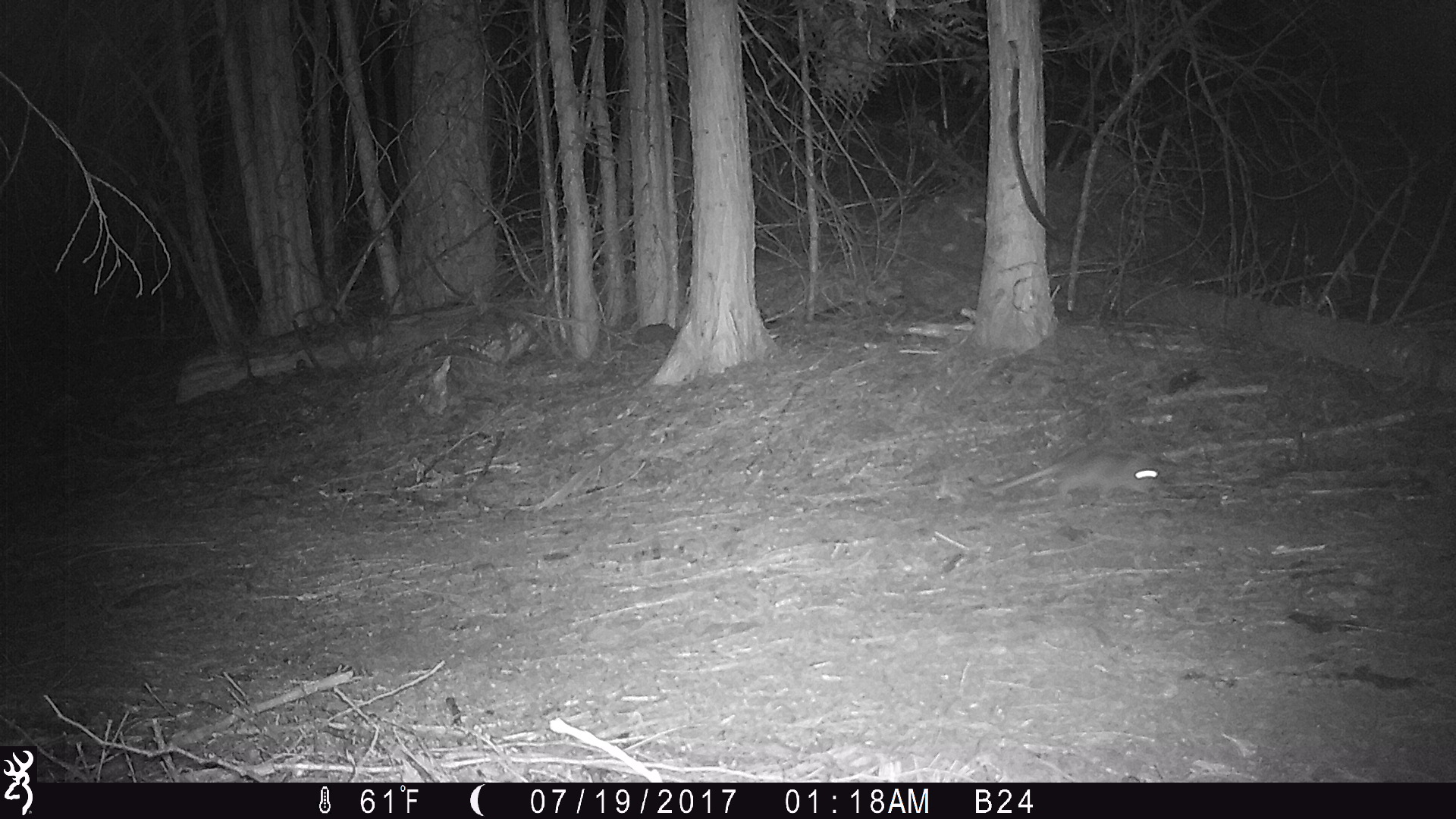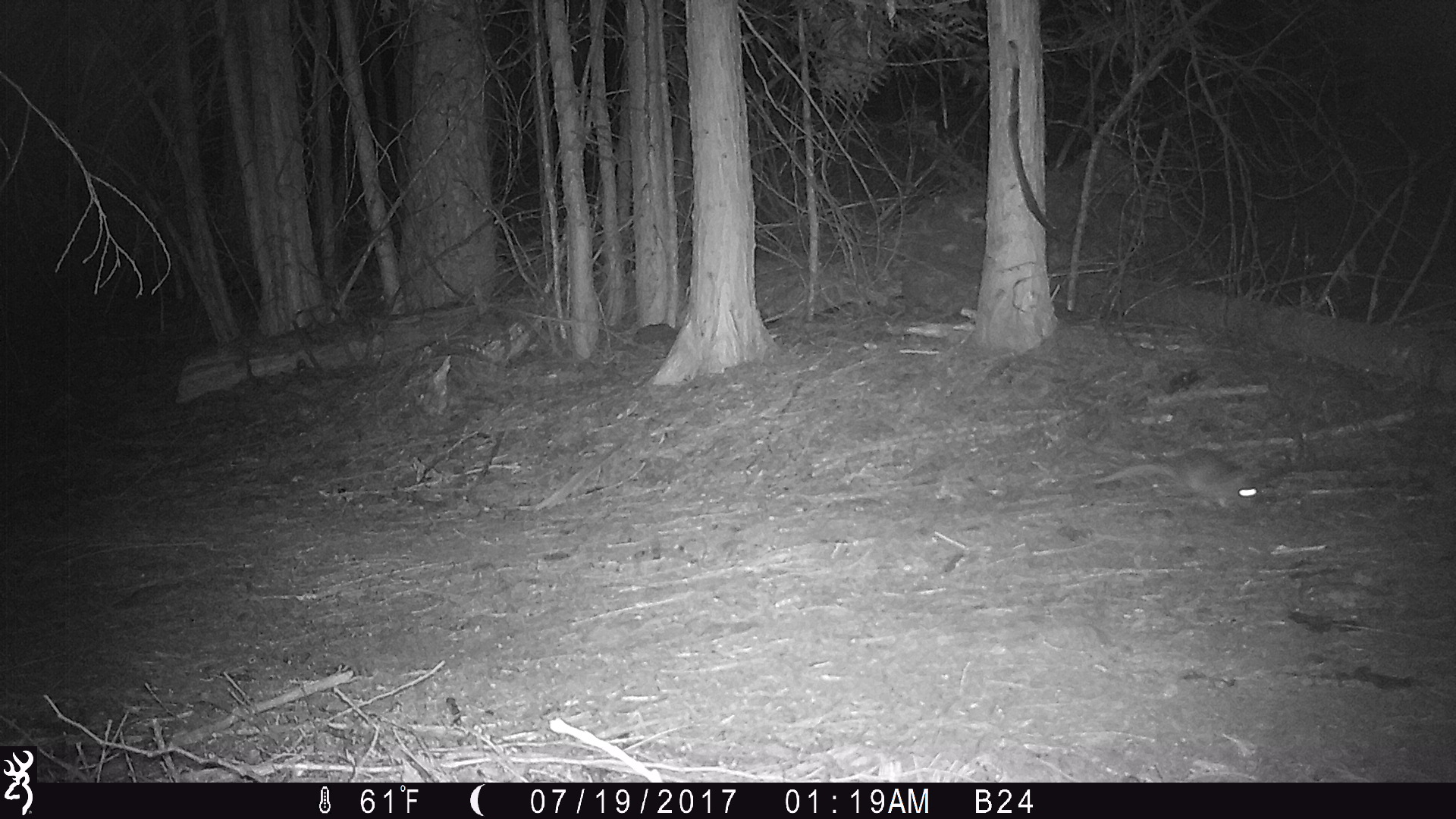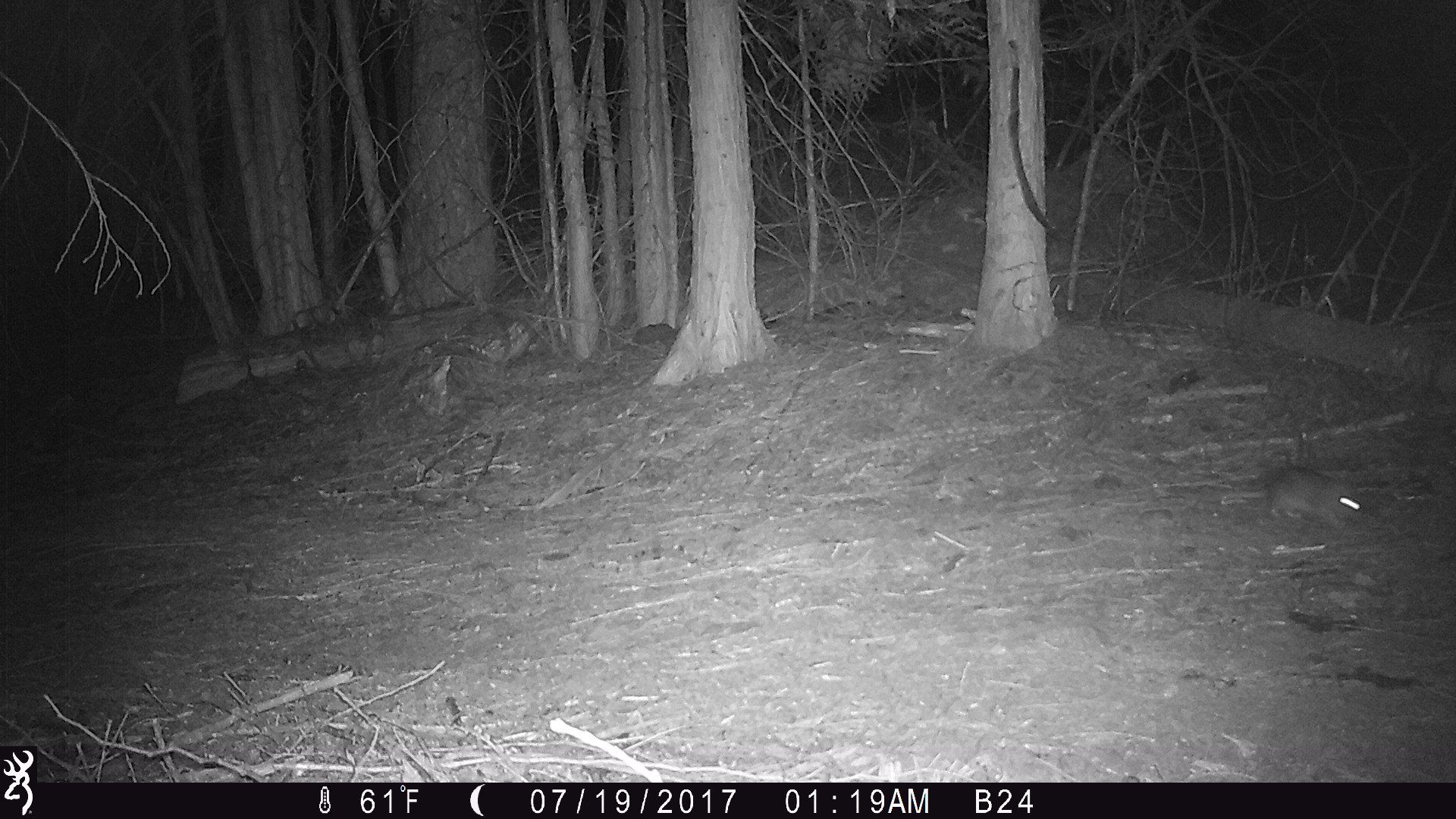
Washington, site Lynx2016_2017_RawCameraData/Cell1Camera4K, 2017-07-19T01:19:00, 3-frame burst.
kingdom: Animalia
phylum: Chordata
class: Mammalia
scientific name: Mammalia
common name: small mammal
Small mammal (Mammalia). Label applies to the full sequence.